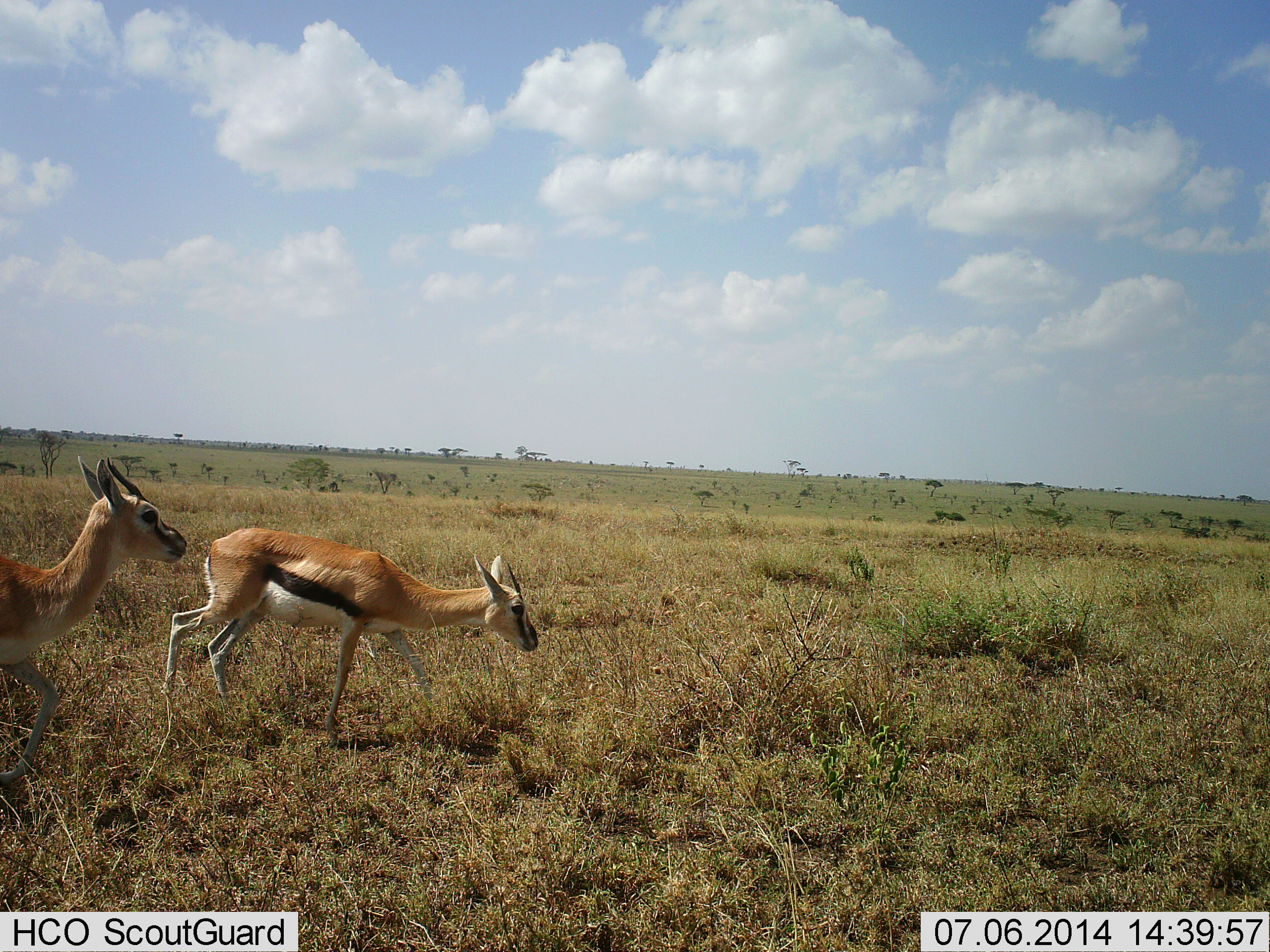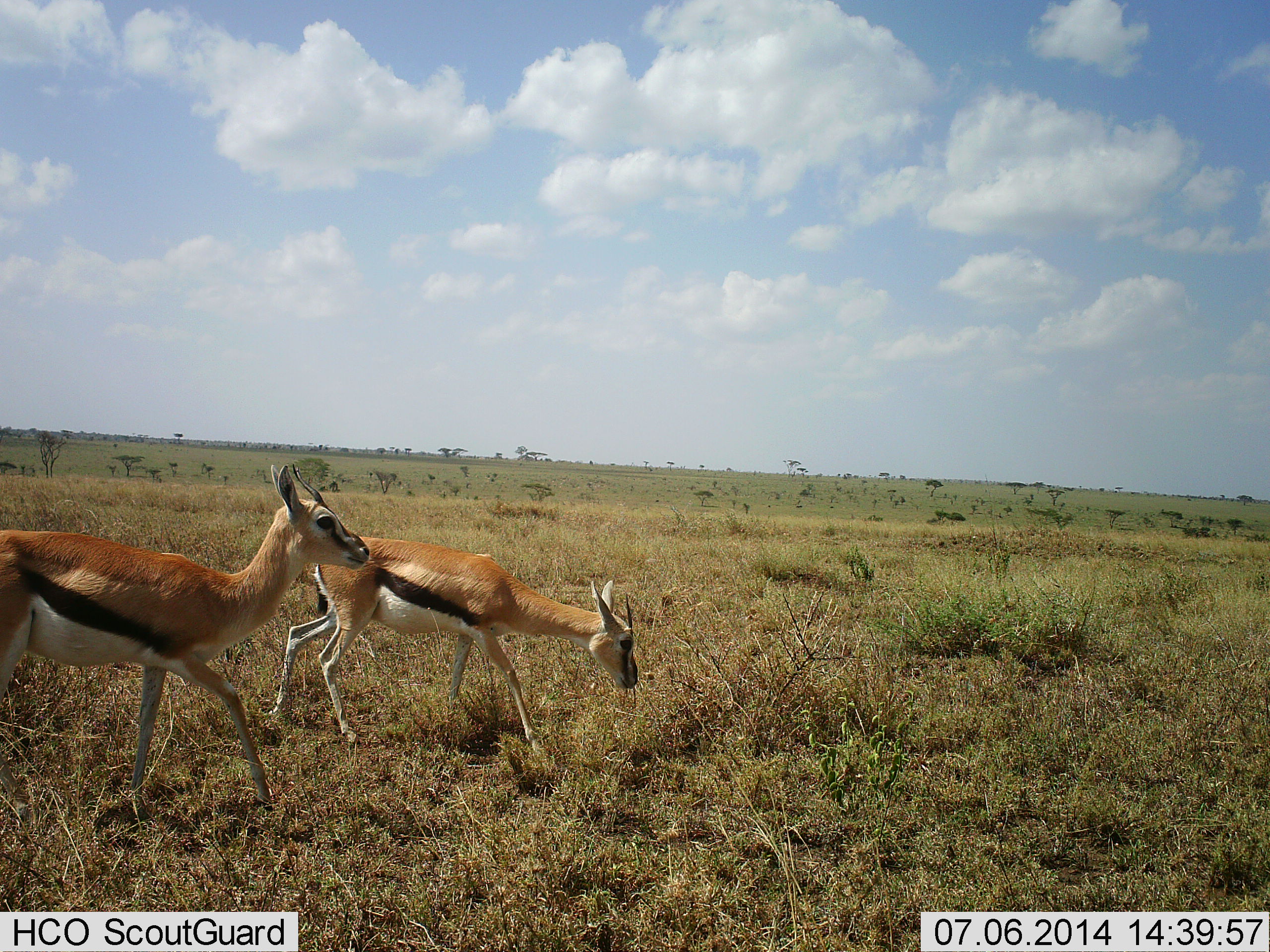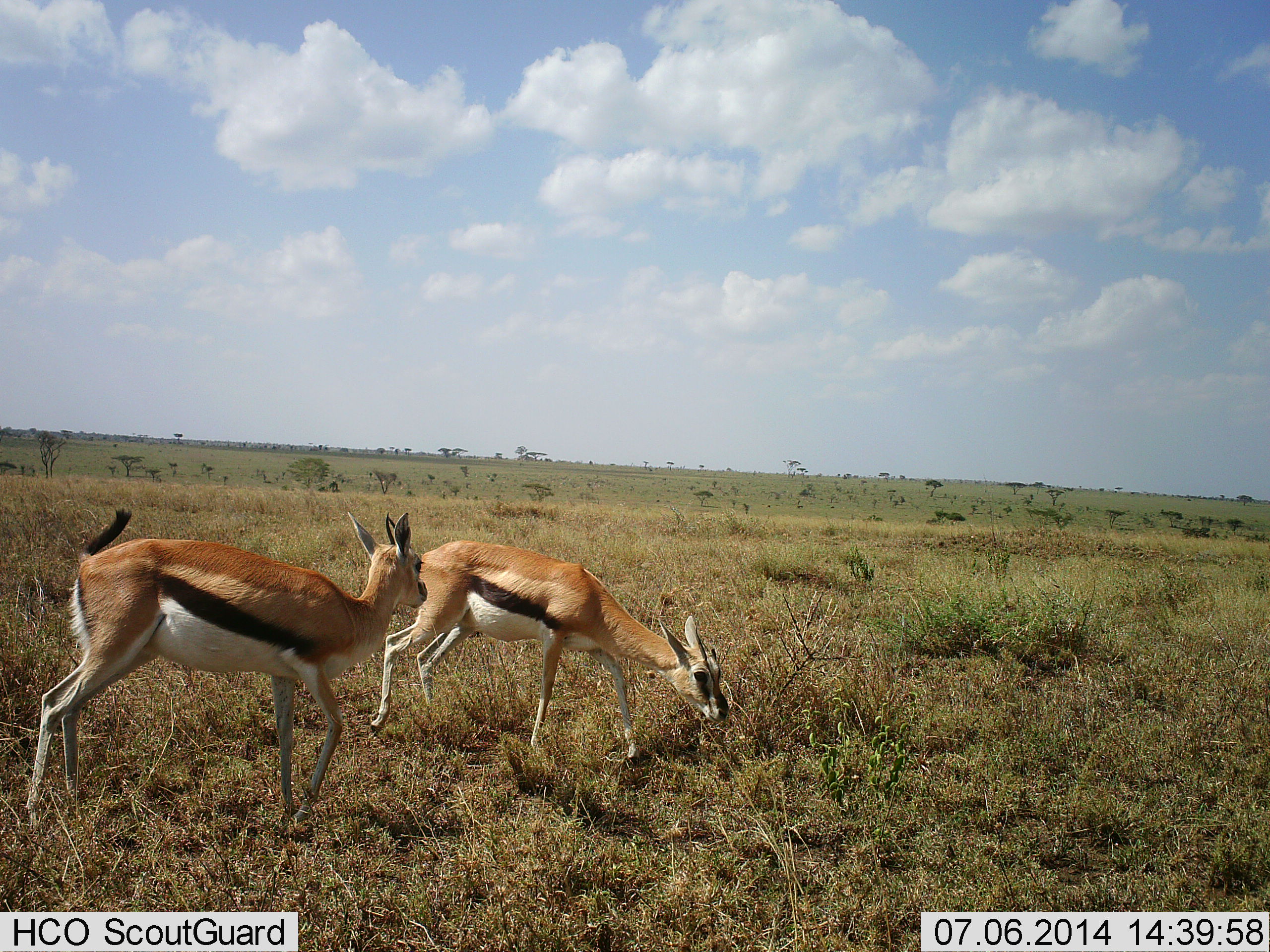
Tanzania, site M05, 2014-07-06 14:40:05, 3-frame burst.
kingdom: Animalia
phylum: Chordata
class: Mammalia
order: Artiodactyla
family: Bovidae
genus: Eudorcas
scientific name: Eudorcas thomsonii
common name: thomson's gazelle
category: gazellethomsons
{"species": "gazellethomsons (thomson's gazelle) (Eudorcas thomsonii)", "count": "2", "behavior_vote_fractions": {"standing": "10%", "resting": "0%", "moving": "90%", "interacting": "0%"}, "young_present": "0%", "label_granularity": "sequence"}